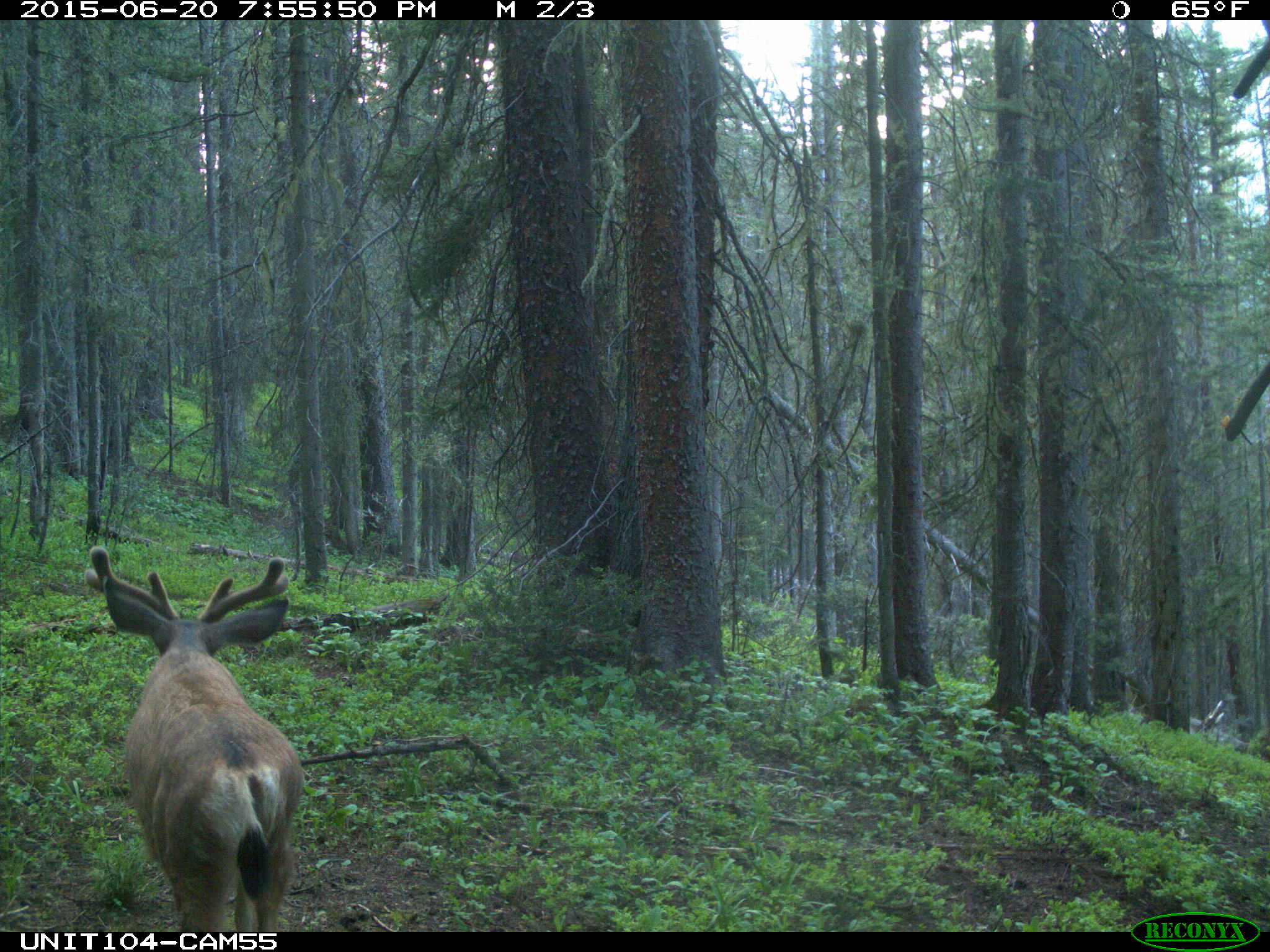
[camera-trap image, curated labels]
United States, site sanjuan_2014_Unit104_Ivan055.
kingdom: Animalia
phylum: Chordata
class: Mammalia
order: Artiodactyla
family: Cervidae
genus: Odocoileus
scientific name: Odocoileus hemionus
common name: mule deer